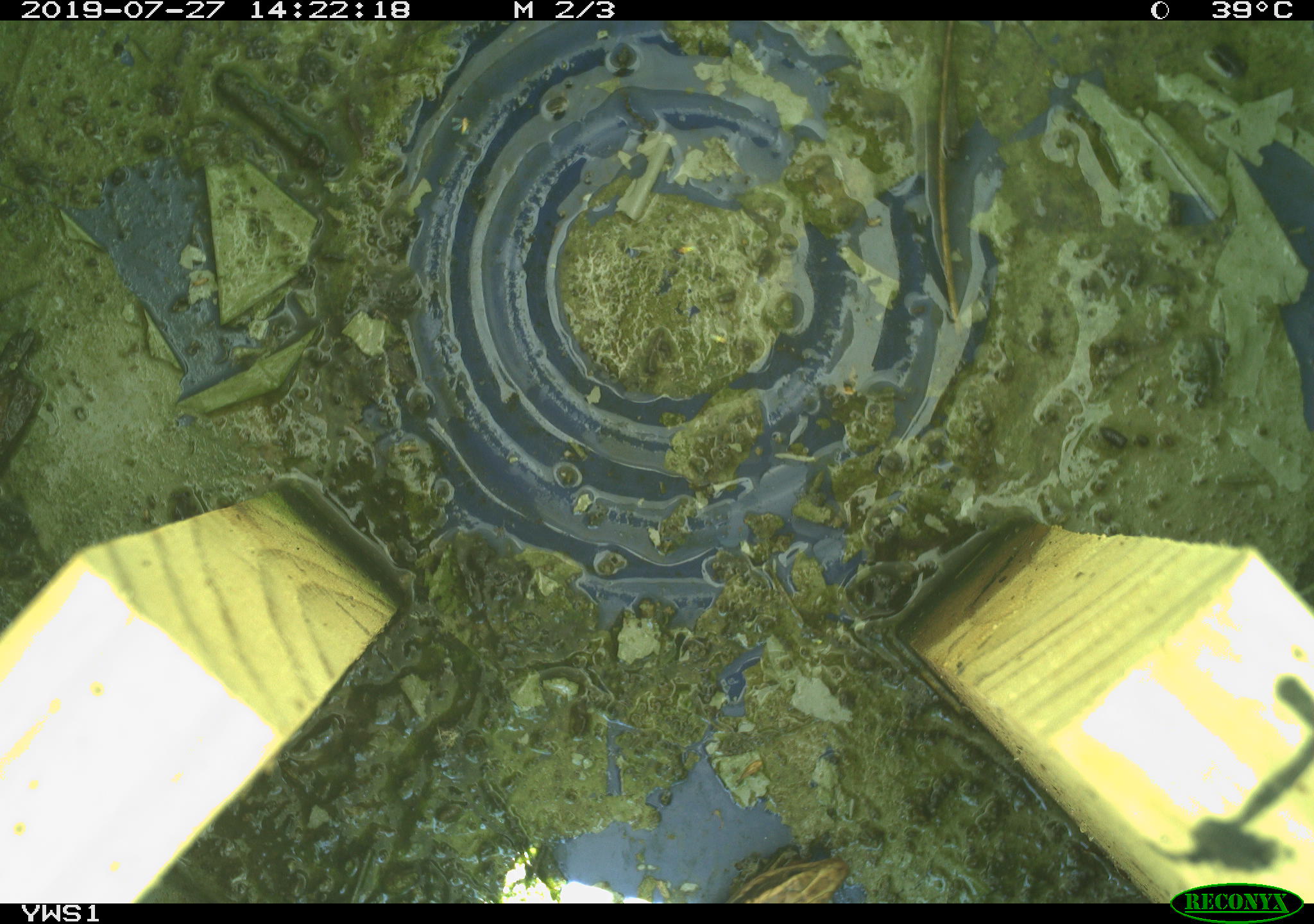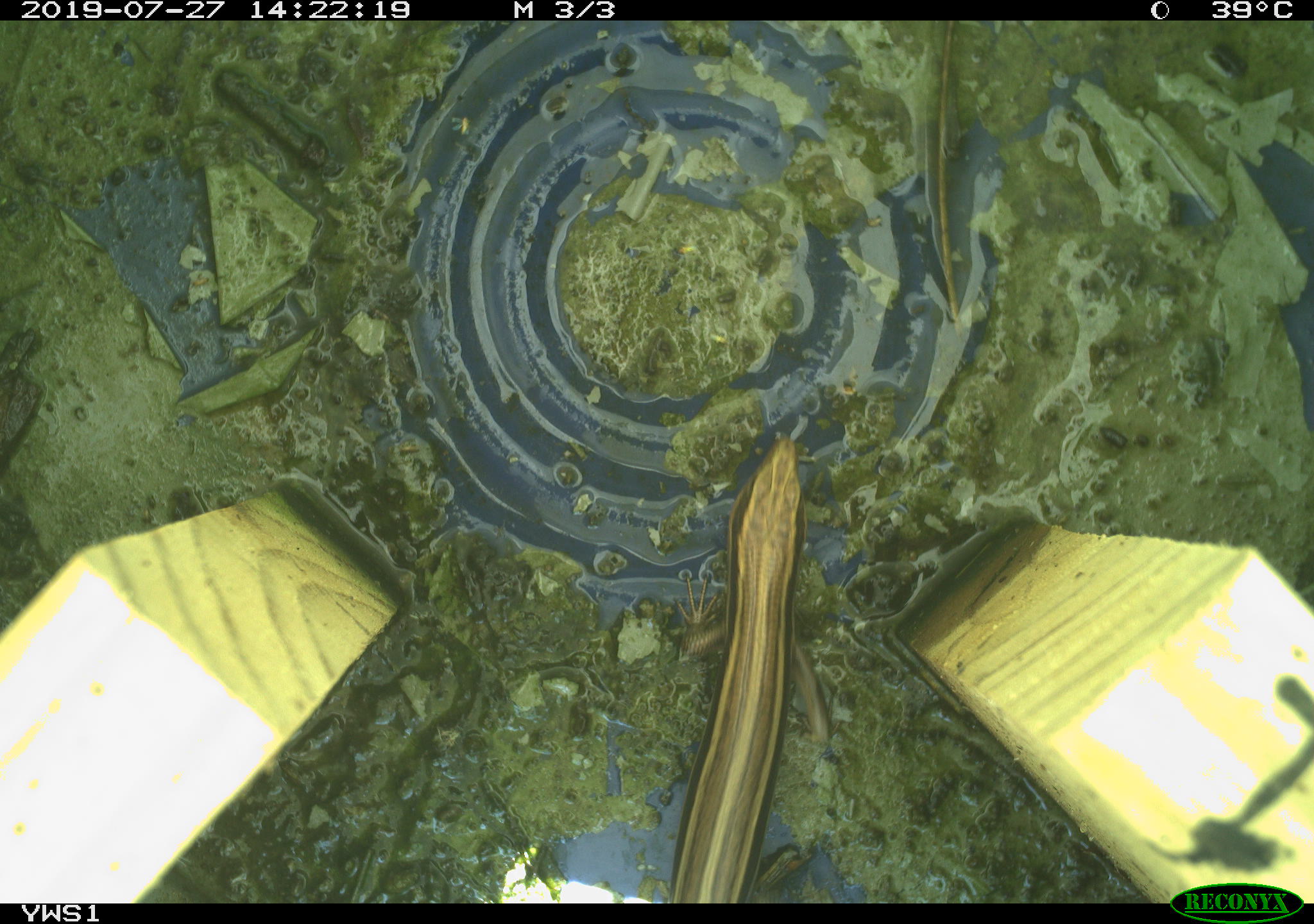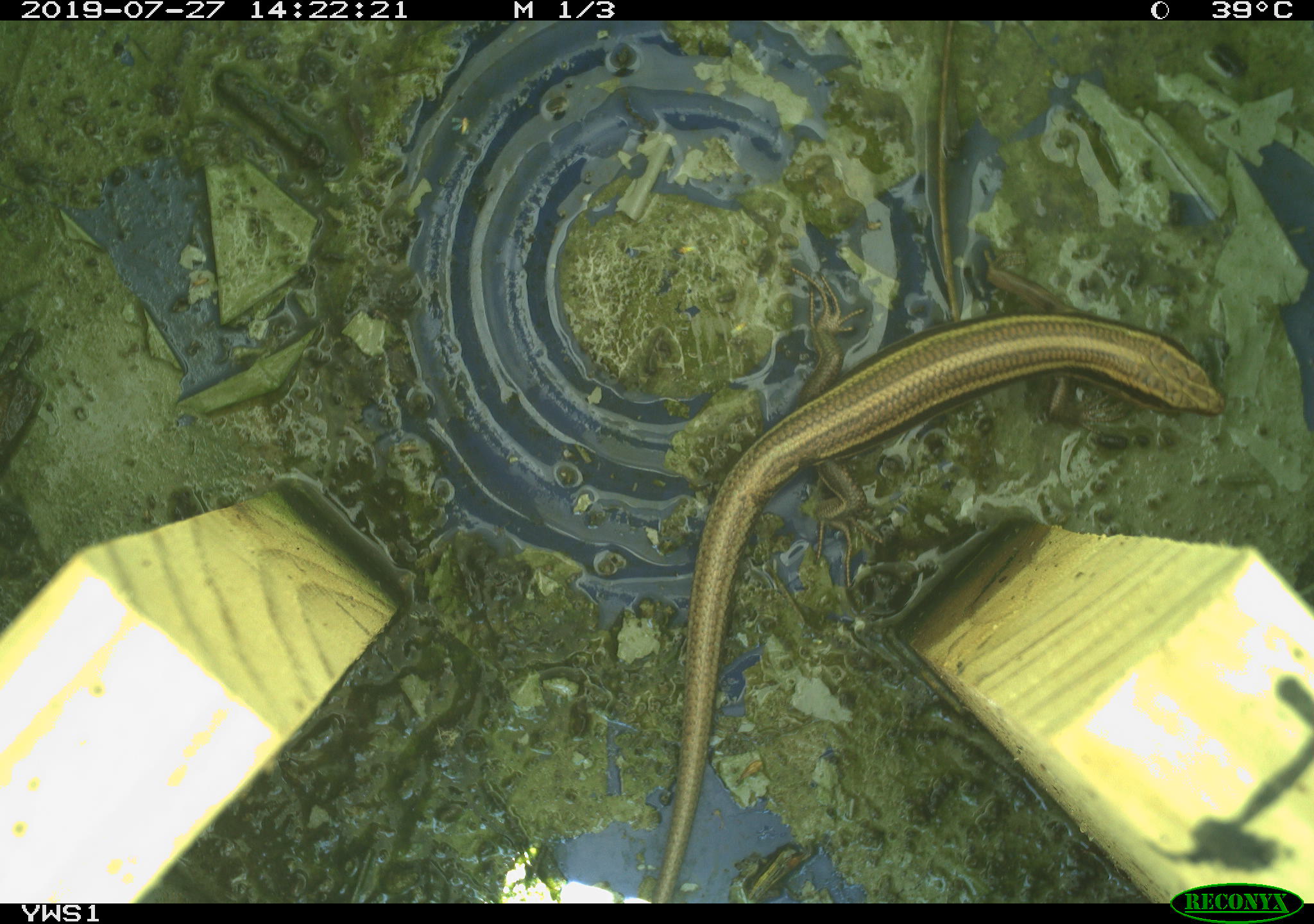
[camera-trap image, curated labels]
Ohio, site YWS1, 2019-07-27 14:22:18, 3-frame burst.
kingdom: Animalia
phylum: Chordata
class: Reptilia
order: Squamata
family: Scincidae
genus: Plestiodon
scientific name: Plestiodon fasciatus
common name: common five-lined skink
Common five-lined skink (Plestiodon fasciatus).